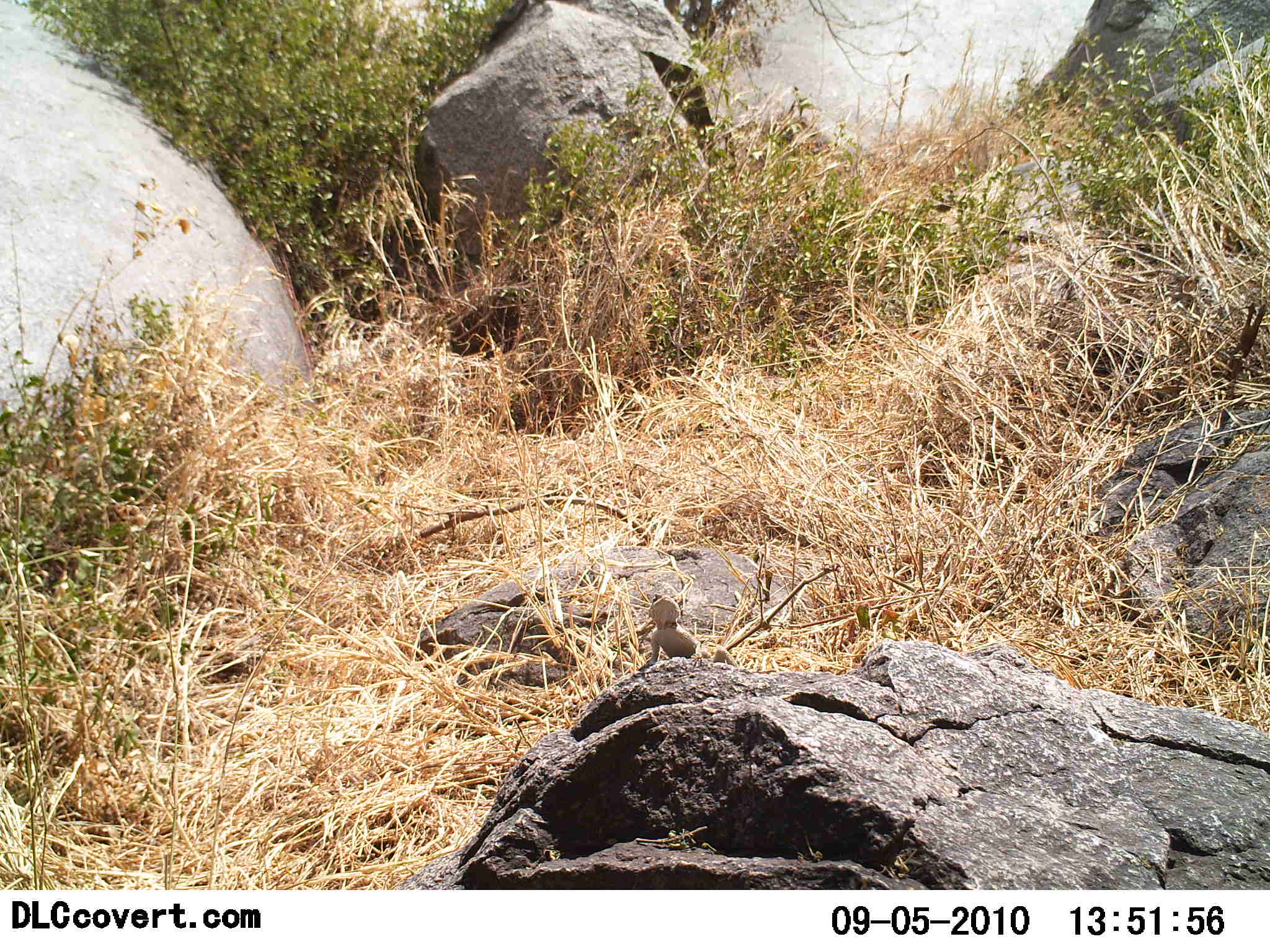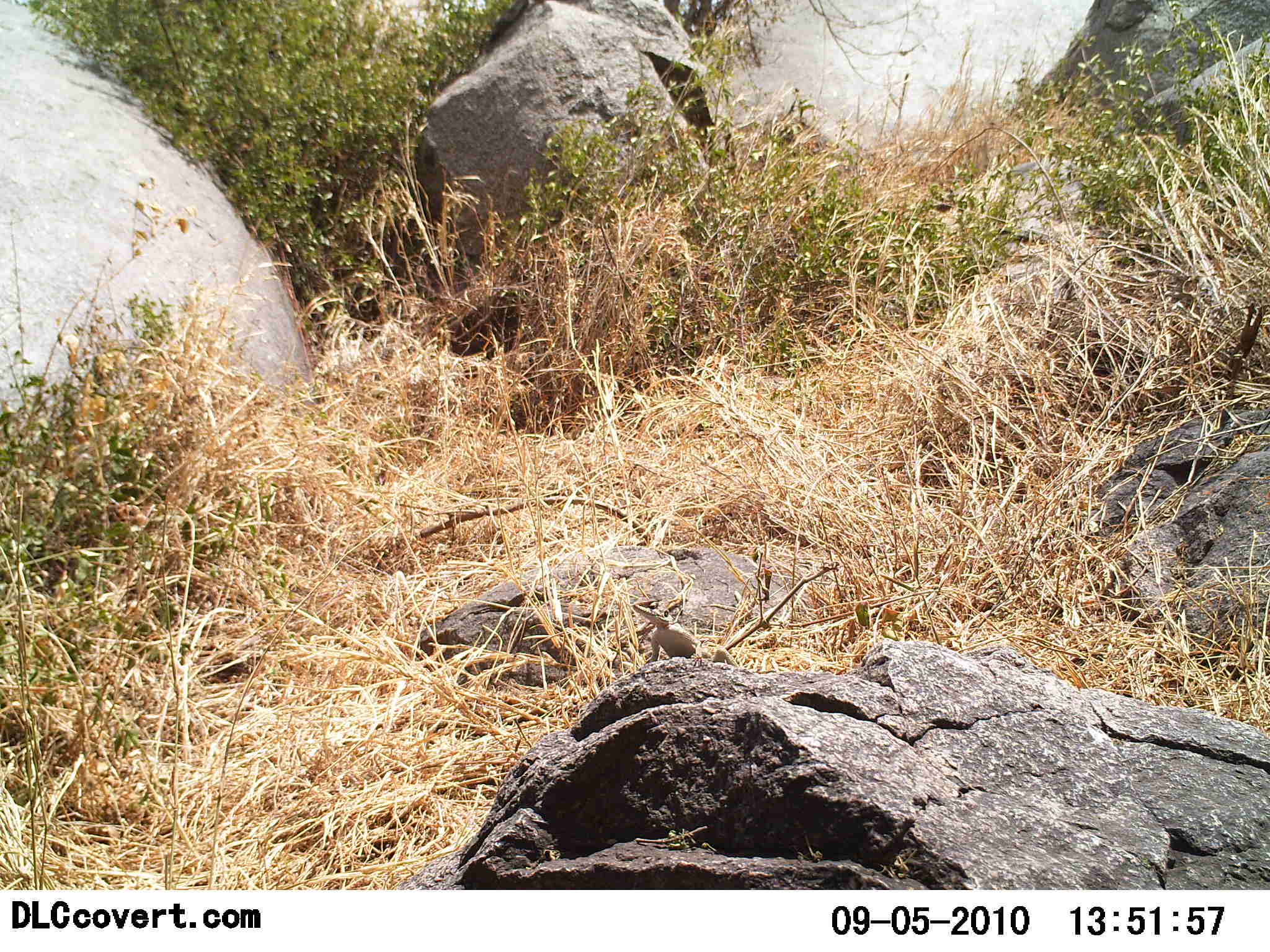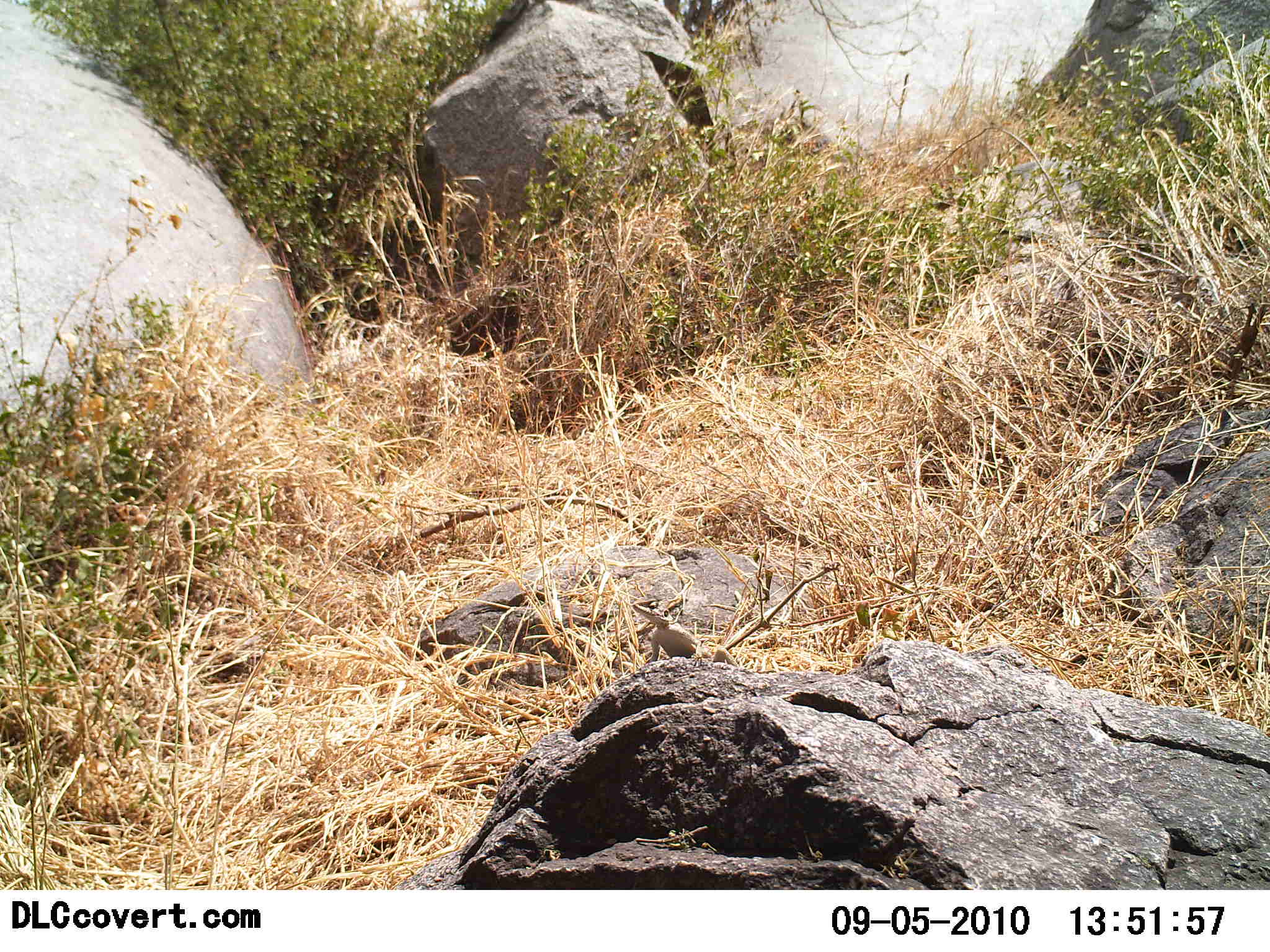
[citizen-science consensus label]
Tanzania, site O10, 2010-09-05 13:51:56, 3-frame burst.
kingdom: Animalia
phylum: Chordata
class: Reptilia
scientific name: Reptilia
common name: reptiles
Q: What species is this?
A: Reptiles (Reptilia).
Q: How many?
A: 1.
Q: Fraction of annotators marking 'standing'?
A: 55%.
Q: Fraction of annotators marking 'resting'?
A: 45%.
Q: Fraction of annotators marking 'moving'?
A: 0%.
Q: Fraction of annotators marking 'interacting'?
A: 0%.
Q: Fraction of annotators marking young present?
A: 0%.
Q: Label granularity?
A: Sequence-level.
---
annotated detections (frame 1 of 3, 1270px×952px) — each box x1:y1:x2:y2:
animal: 633:594:745:677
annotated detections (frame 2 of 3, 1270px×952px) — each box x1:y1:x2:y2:
animal: 631:594:743:673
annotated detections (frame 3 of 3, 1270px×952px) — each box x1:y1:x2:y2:
animal: 628:597:753:668